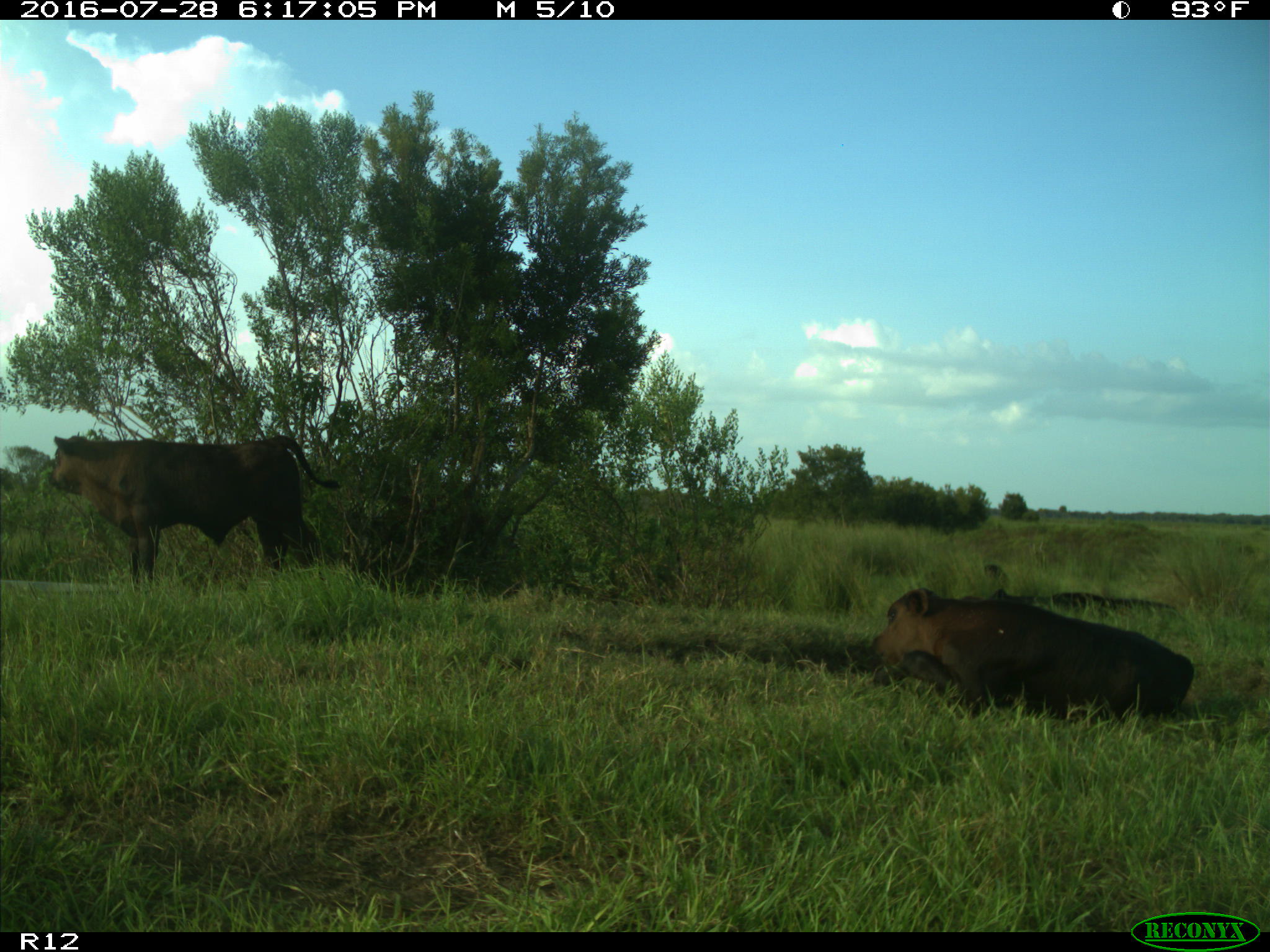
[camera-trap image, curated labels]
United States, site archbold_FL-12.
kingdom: Animalia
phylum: Chordata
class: Mammalia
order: Artiodactyla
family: Bovidae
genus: Bos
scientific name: Bos taurus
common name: domestic cow